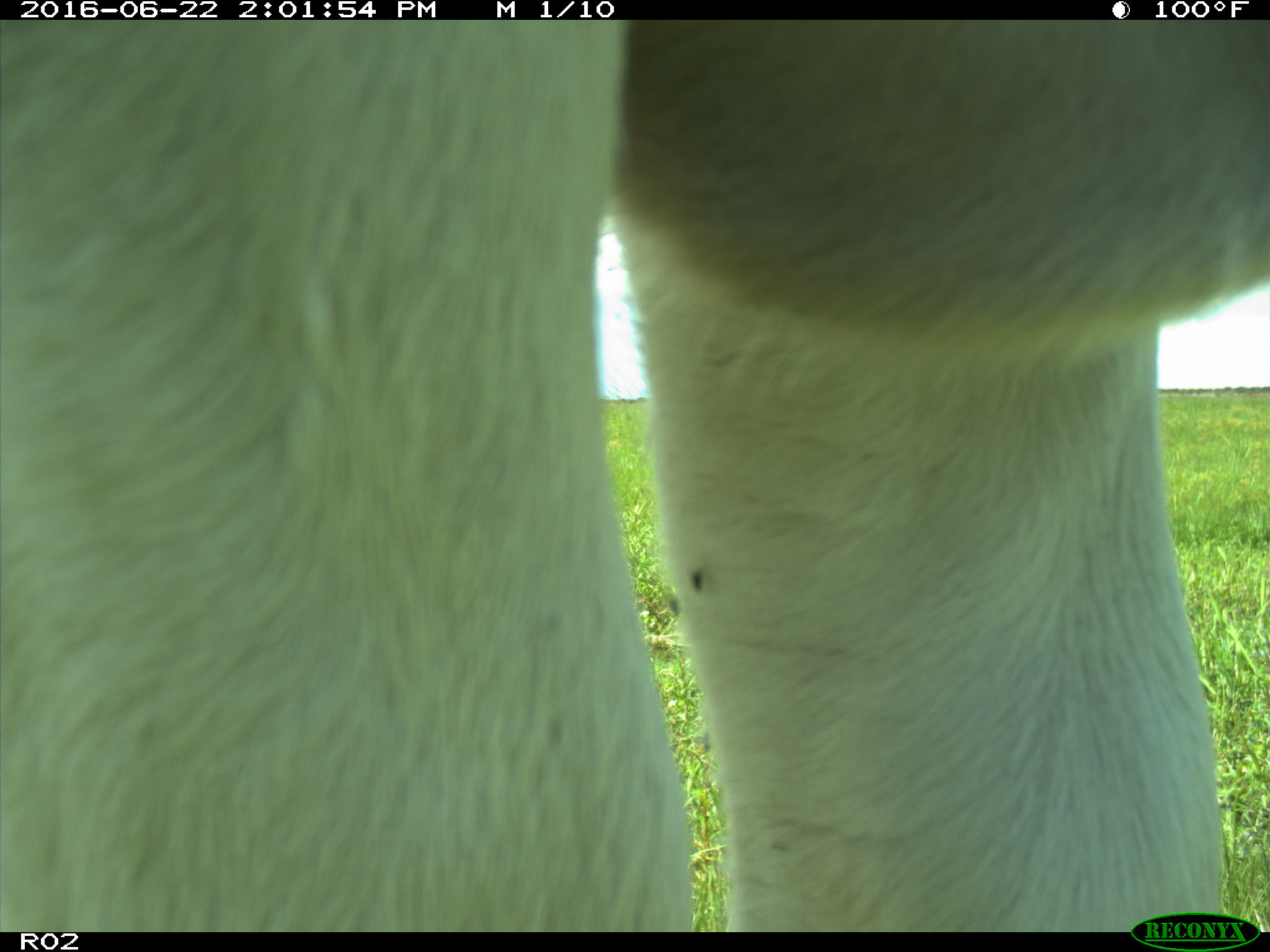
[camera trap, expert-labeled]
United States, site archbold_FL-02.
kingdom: Animalia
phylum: Chordata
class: Mammalia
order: Artiodactyla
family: Bovidae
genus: Bos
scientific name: Bos taurus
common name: domestic cow